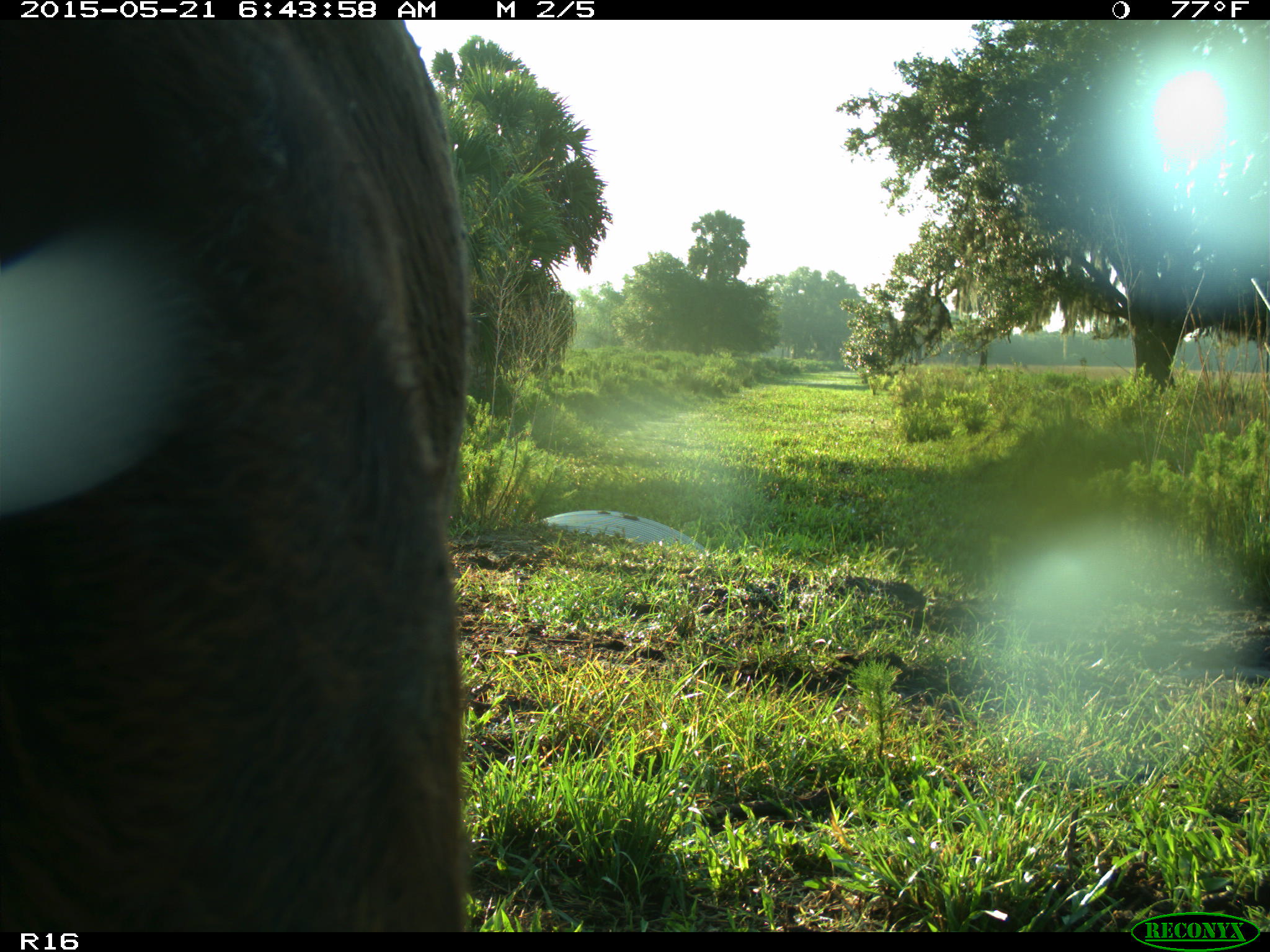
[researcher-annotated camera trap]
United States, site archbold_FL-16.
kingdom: Animalia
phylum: Chordata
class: Mammalia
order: Artiodactyla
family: Bovidae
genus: Bos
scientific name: Bos taurus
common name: domestic cow